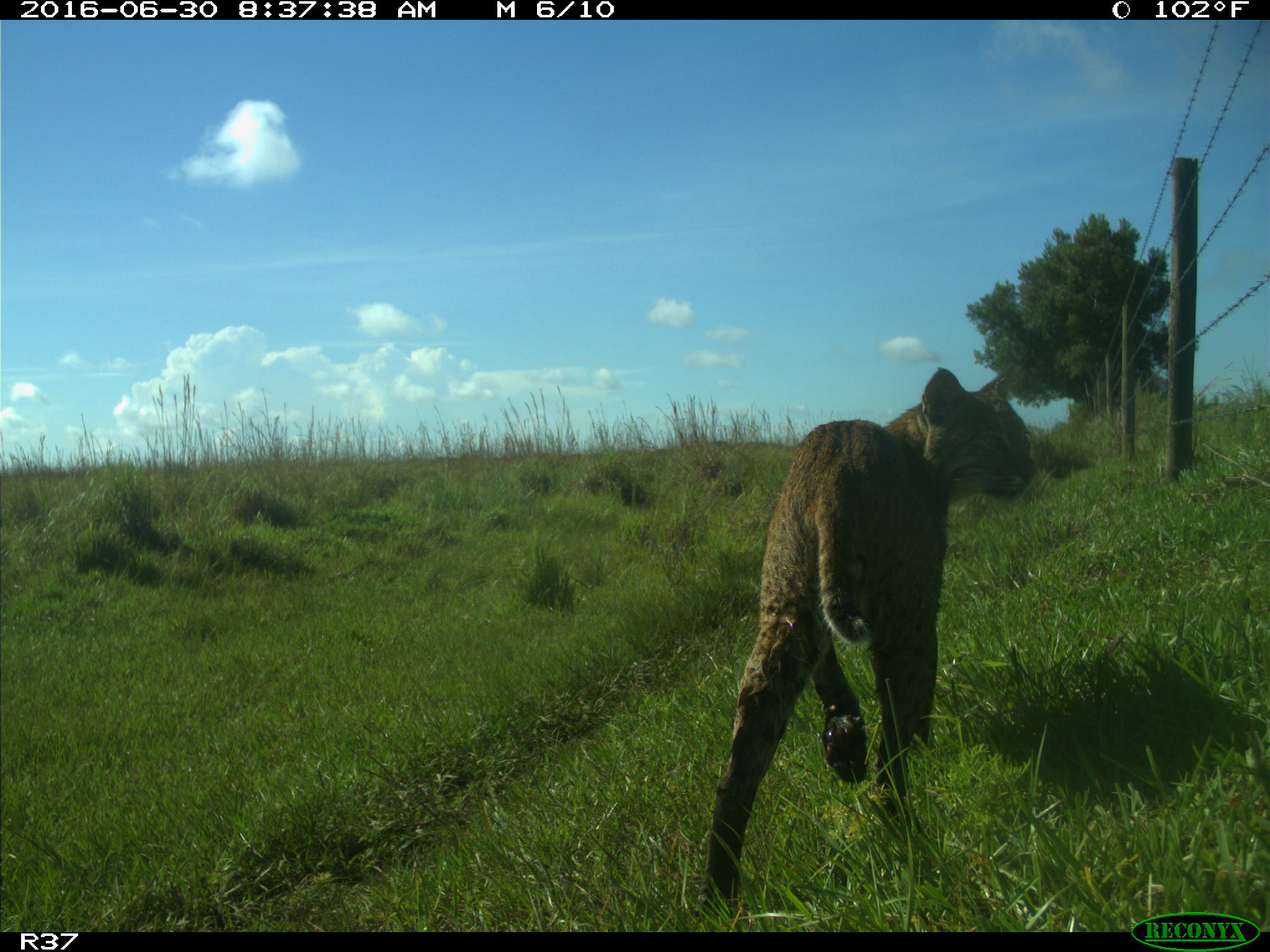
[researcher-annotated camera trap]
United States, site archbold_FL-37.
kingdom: Animalia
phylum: Chordata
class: Mammalia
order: Carnivora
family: Felidae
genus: Lynx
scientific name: Lynx rufus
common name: bobcat